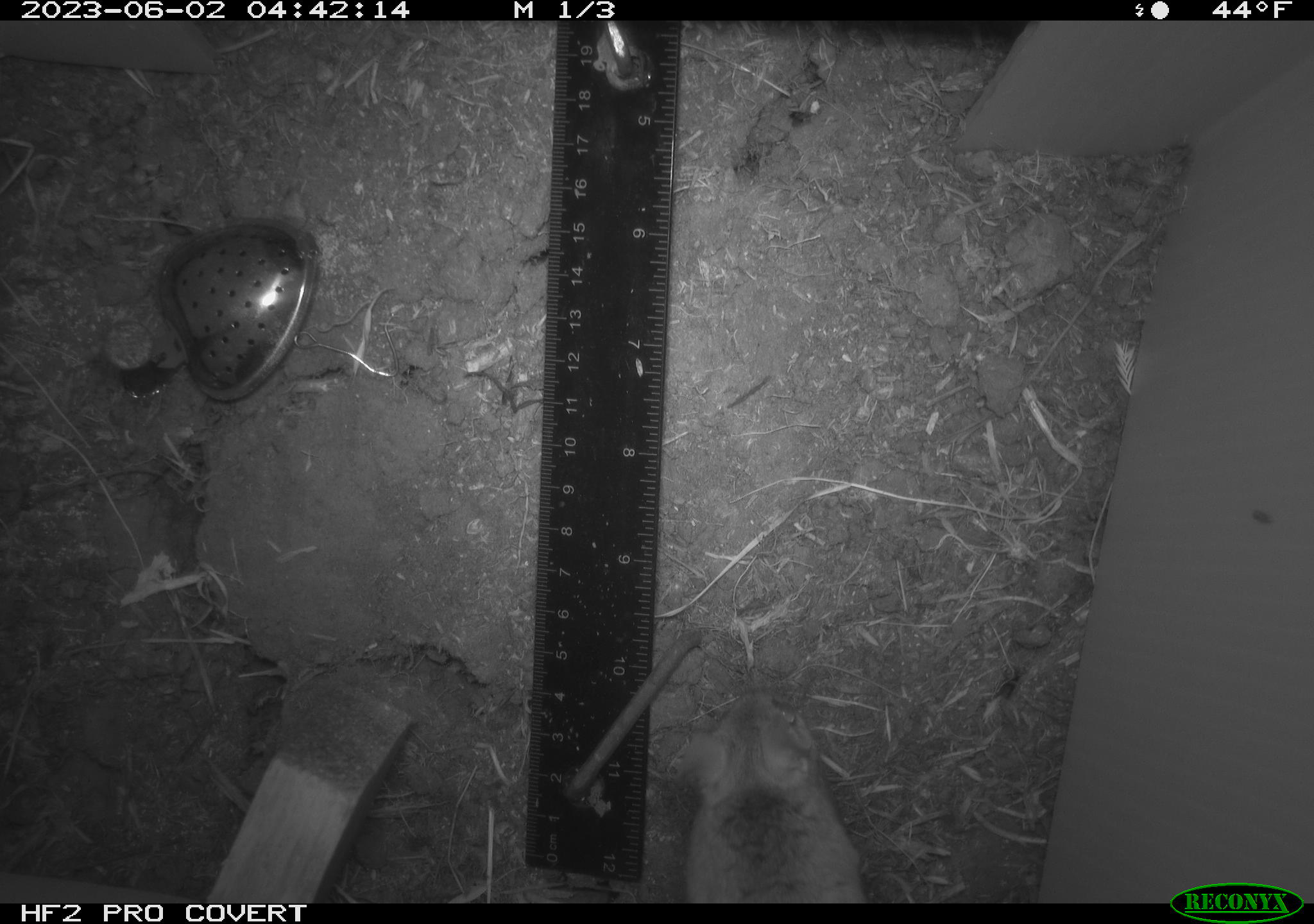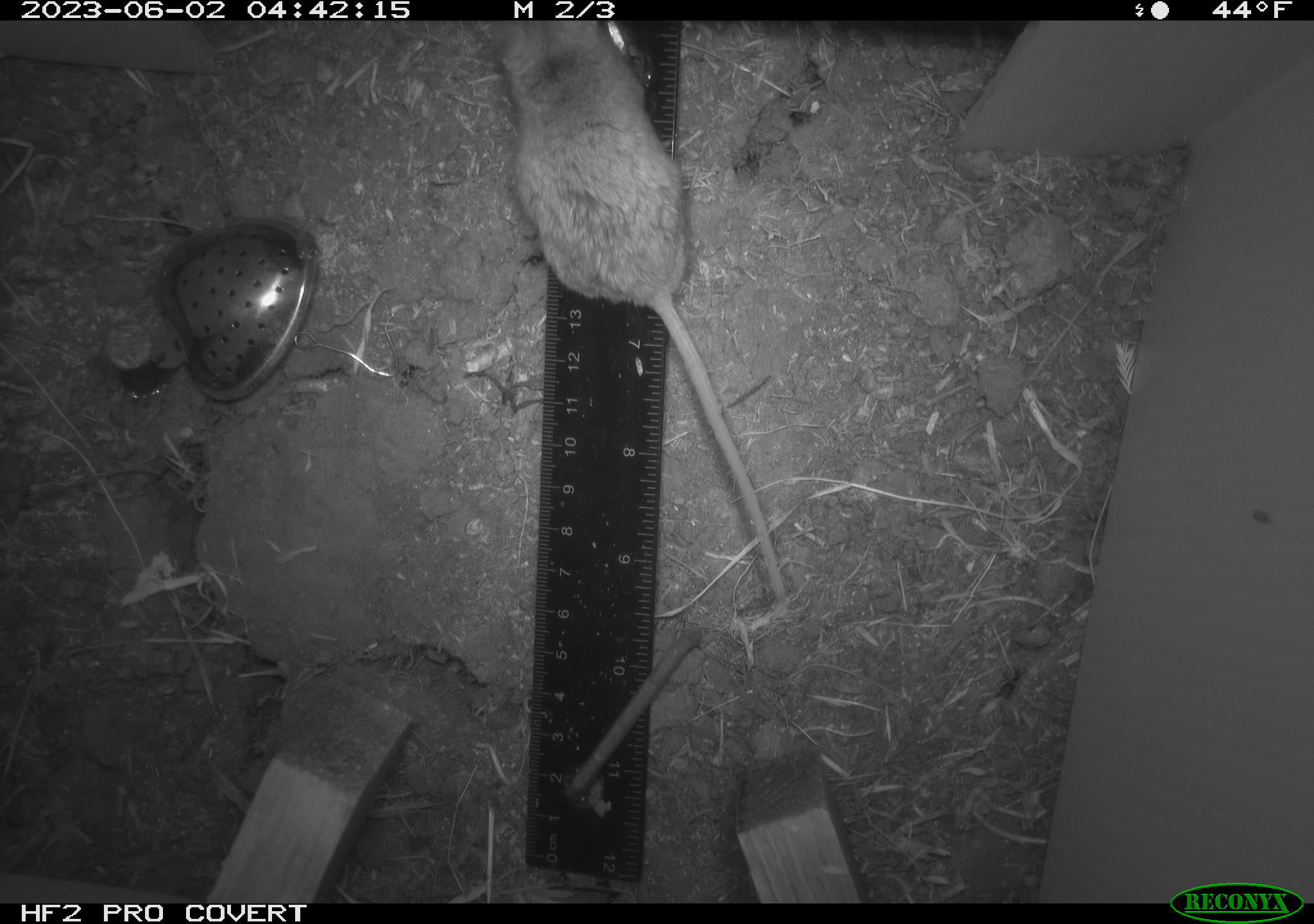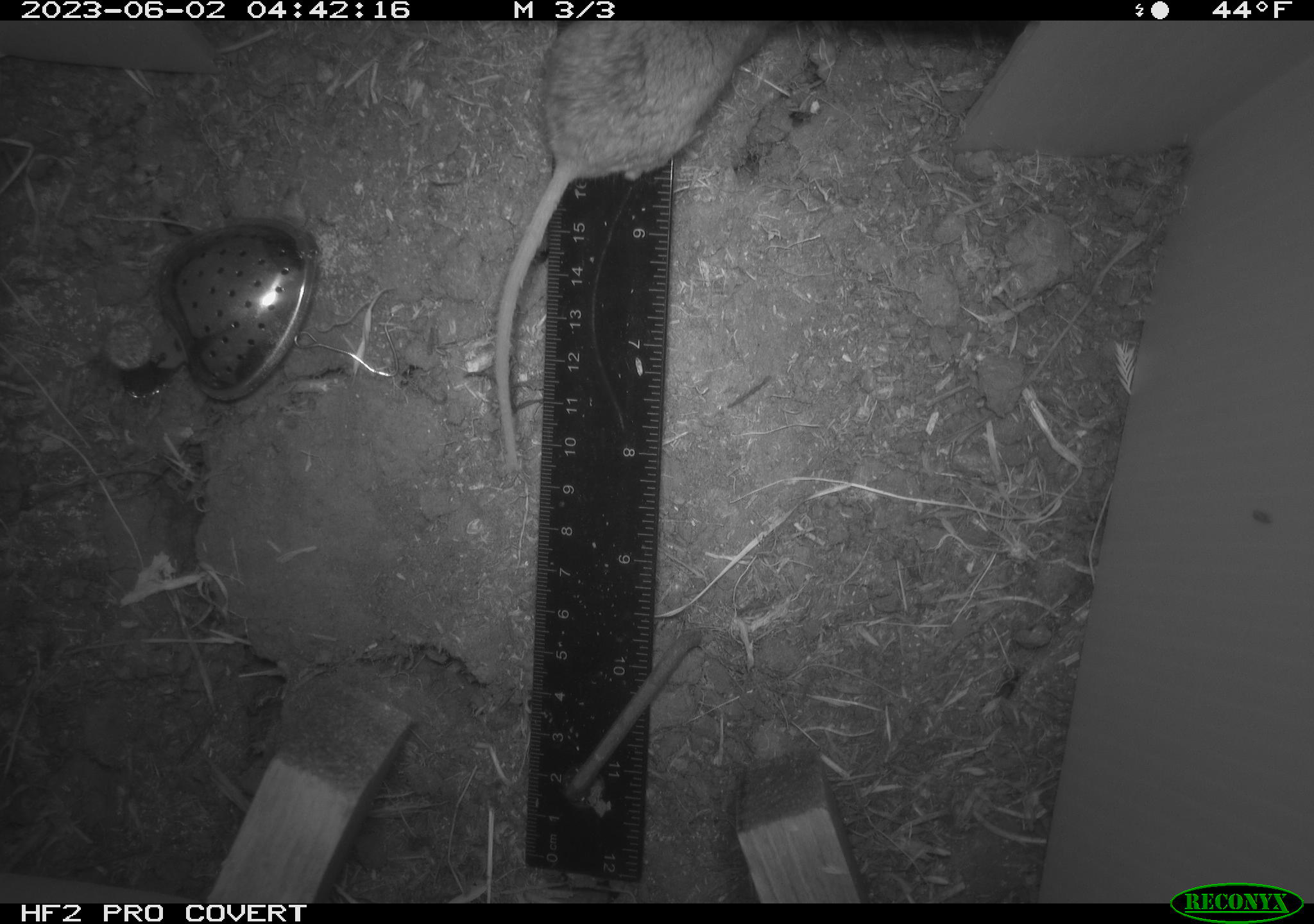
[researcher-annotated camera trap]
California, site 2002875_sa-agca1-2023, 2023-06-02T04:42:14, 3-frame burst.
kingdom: Animalia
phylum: Chordata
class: Mammalia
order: Rodentia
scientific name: Rodentia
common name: mouse species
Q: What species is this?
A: Mouse species (Rodentia).